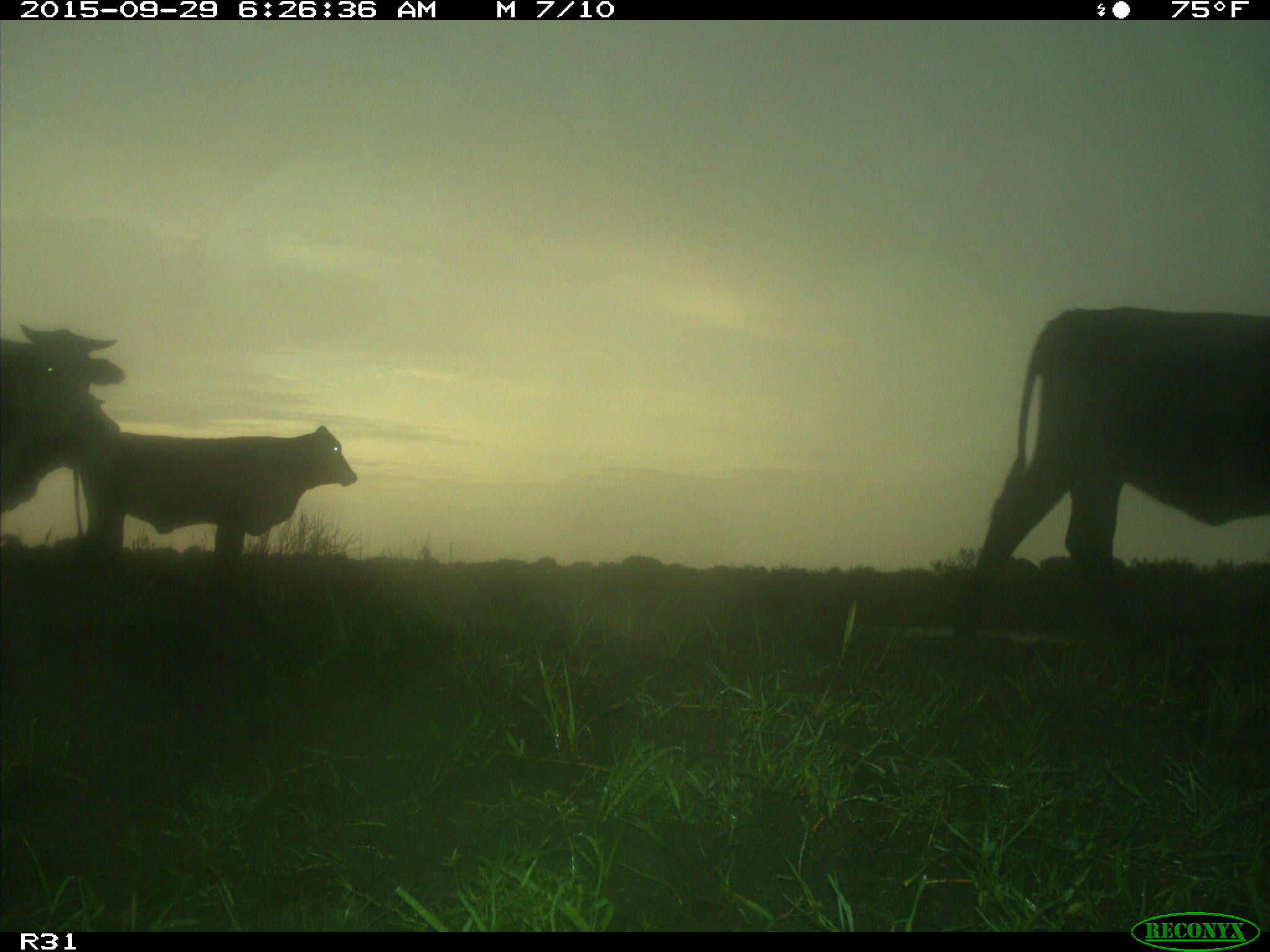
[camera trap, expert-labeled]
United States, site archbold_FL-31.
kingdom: Animalia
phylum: Chordata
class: Mammalia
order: Artiodactyla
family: Bovidae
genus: Bos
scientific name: Bos taurus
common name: domestic cow